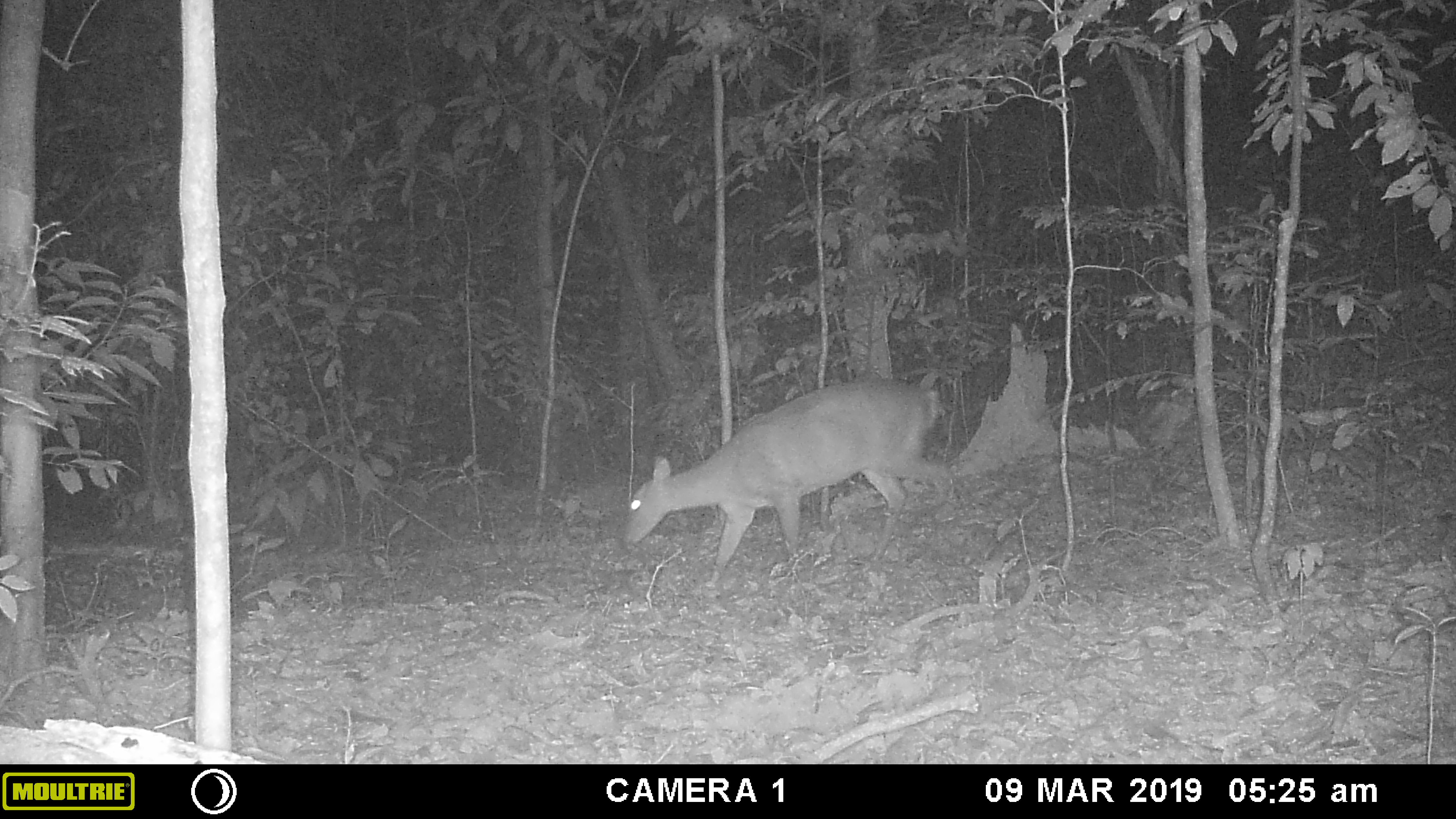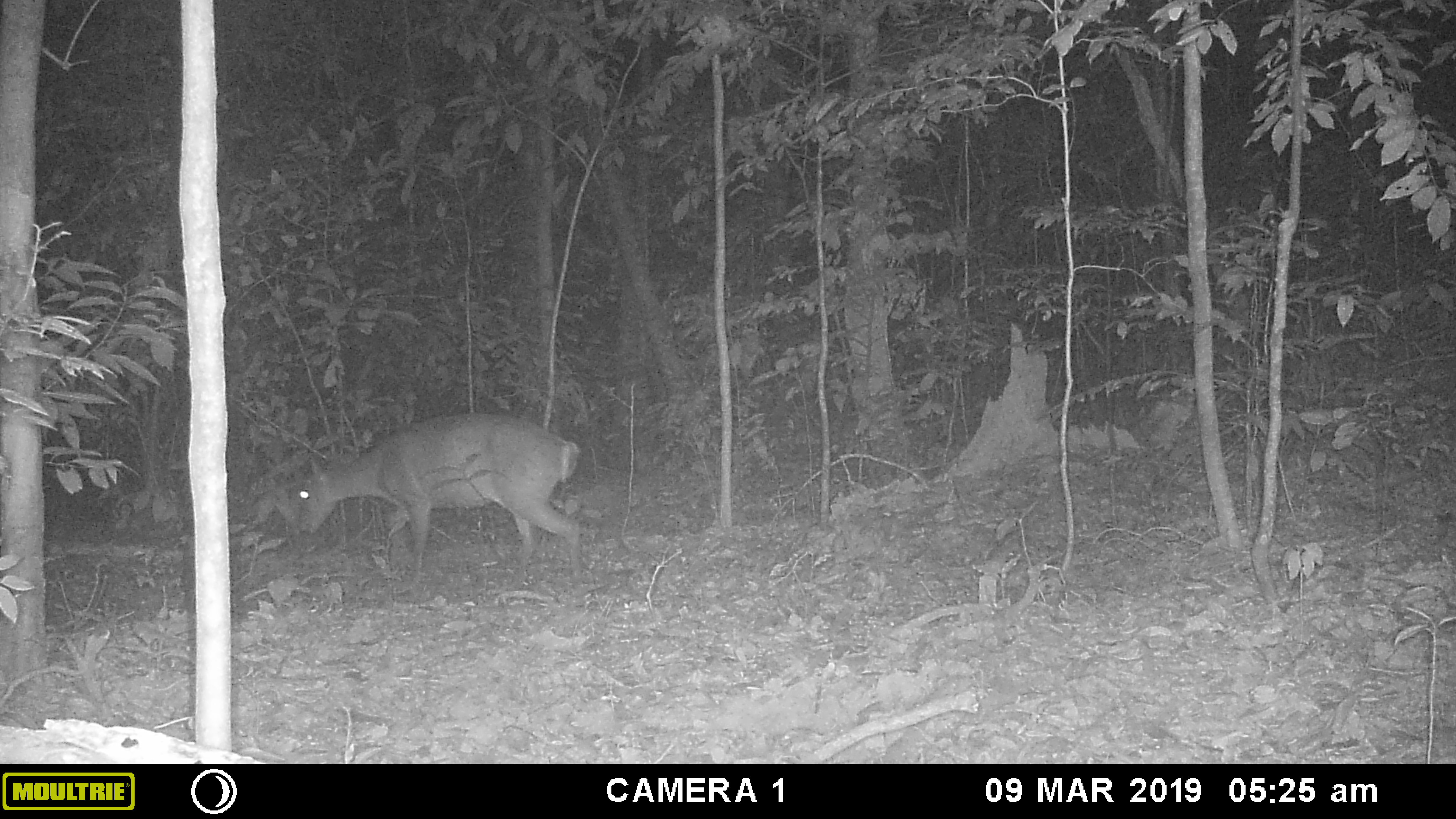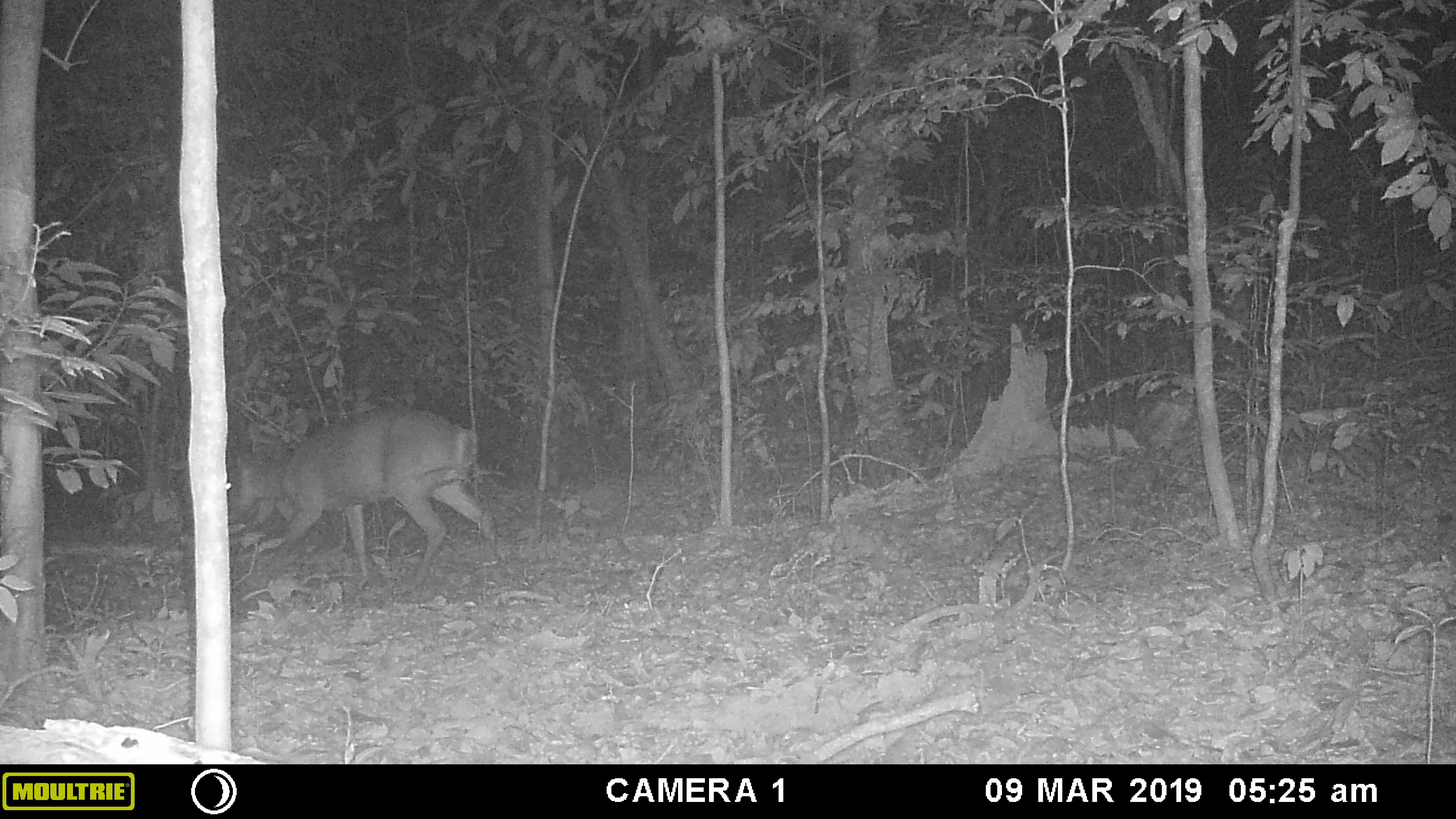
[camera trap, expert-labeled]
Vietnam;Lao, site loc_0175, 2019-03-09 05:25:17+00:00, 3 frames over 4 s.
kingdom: Animalia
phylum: Chordata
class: Mammalia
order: Artiodactyla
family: Cervidae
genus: Muntiacus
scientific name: Muntiacus vuquangensis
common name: large-antlered muntjac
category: large antlered muntjac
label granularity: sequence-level